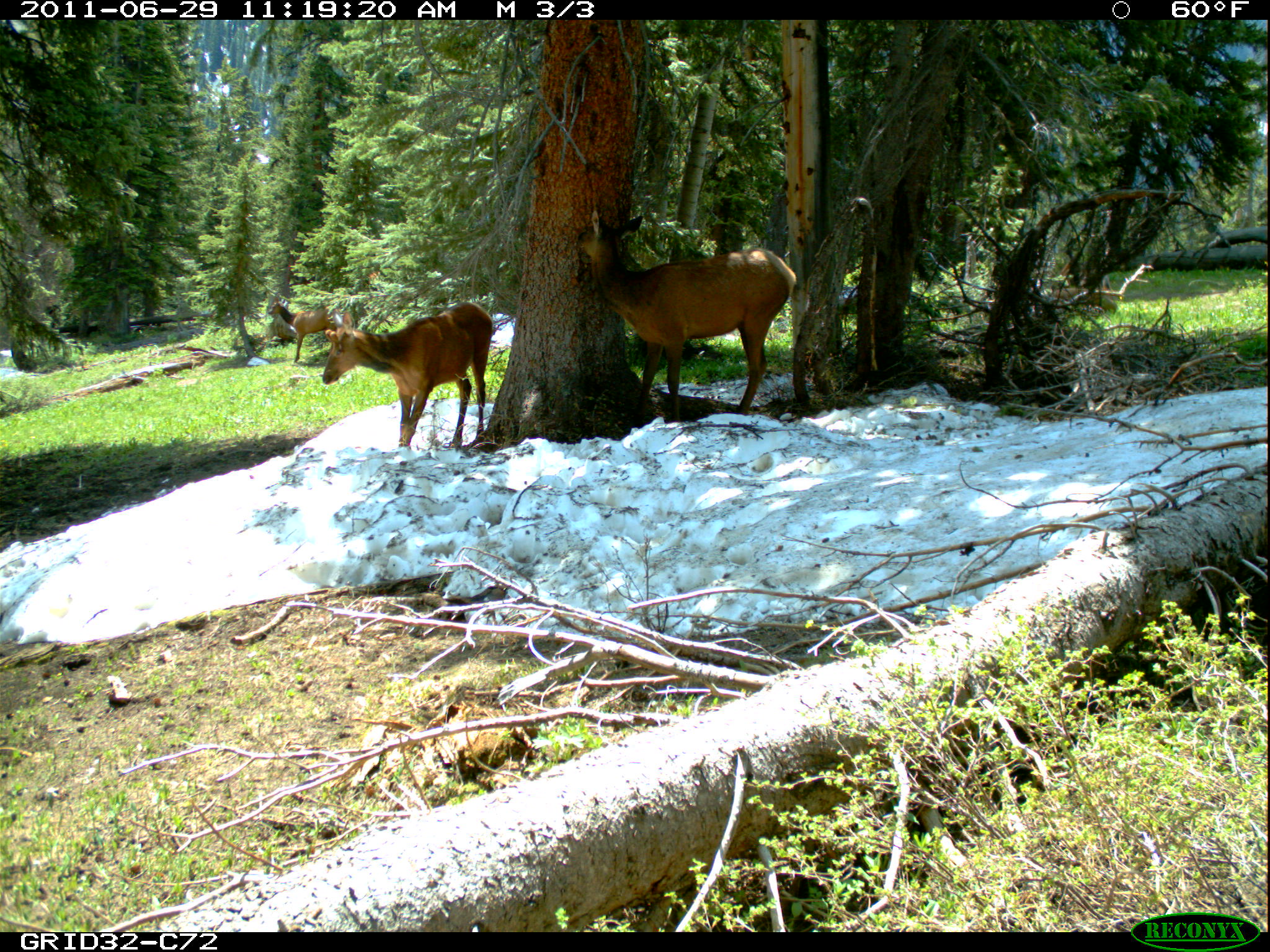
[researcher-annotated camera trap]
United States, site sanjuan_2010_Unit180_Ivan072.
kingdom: Animalia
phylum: Chordata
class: Mammalia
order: Artiodactyla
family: Cervidae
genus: Cervus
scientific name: Cervus elaphus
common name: red deer